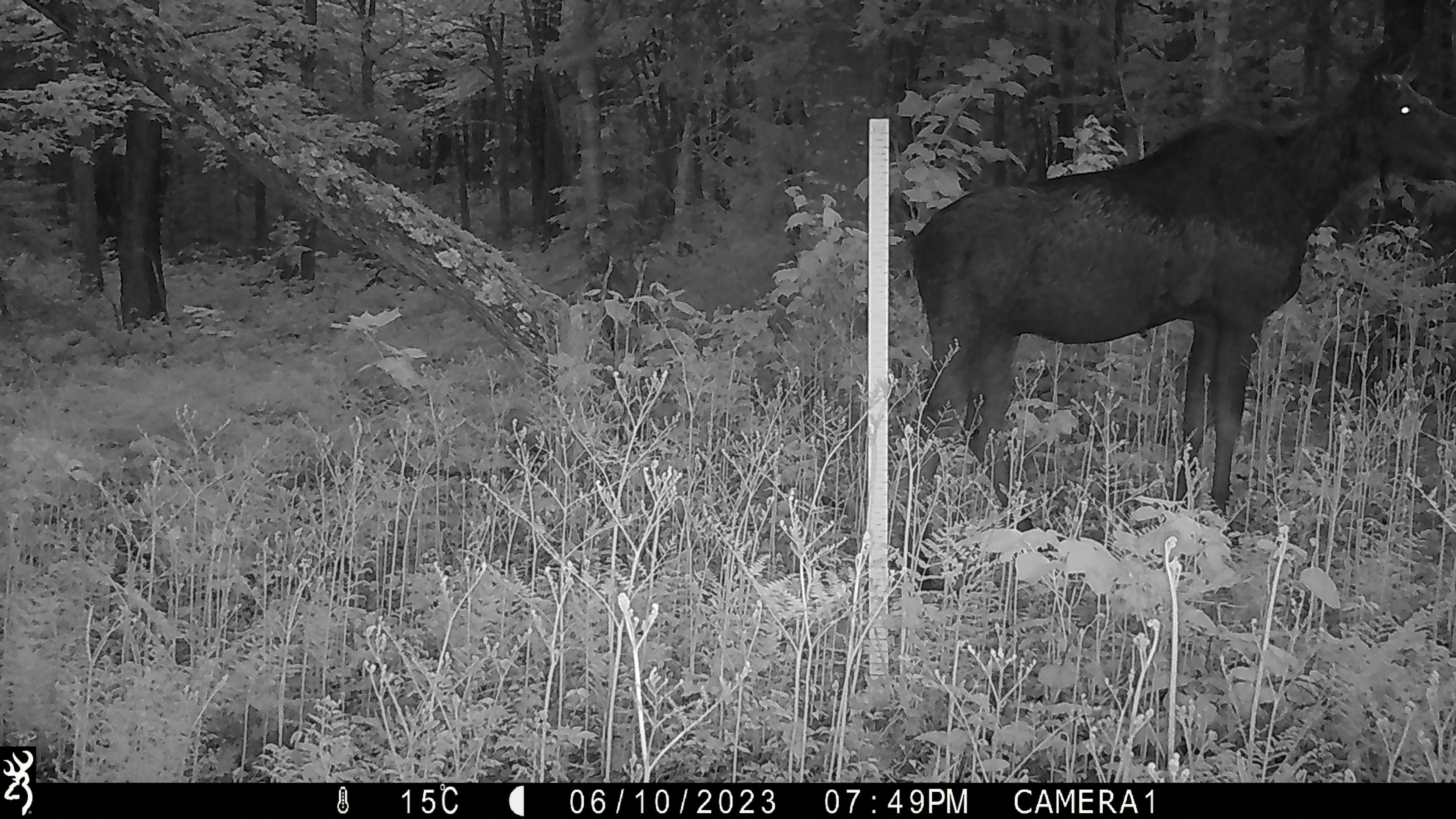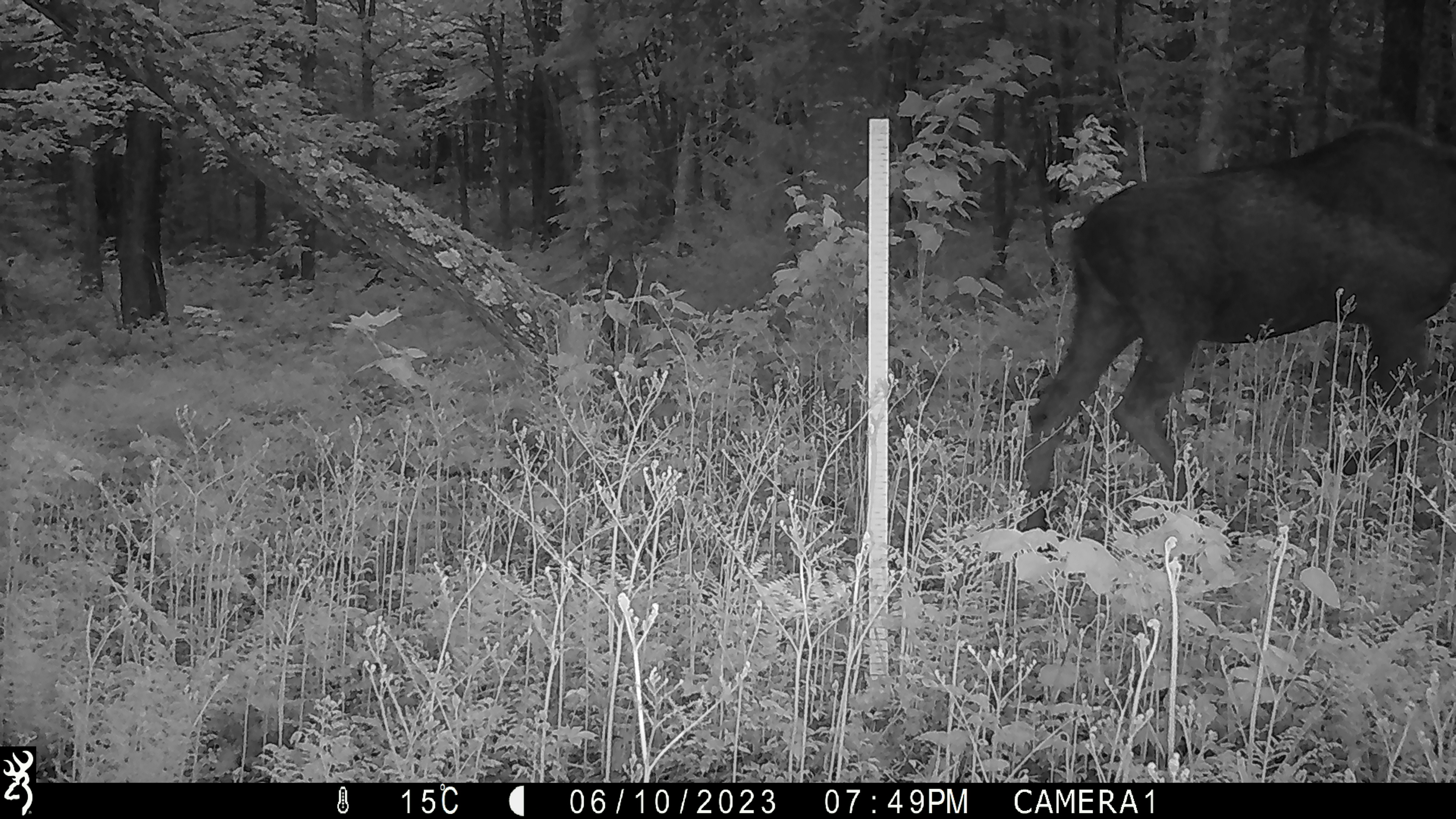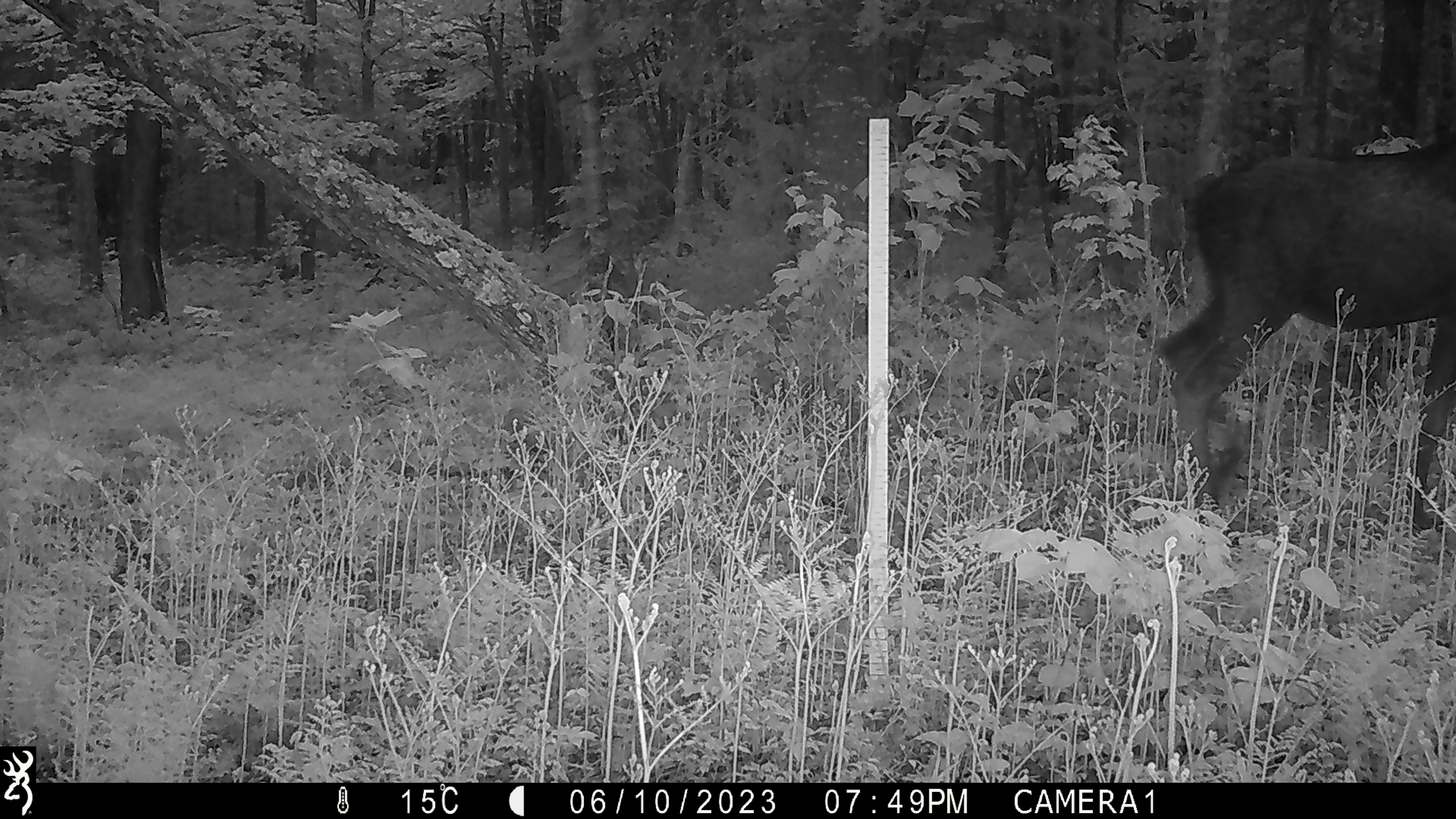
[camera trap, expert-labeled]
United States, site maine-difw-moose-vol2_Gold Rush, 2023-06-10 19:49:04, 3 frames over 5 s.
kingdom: Animalia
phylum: Chordata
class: Mammalia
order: Artiodactyla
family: Cervidae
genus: Alces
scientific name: Alces alces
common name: moose